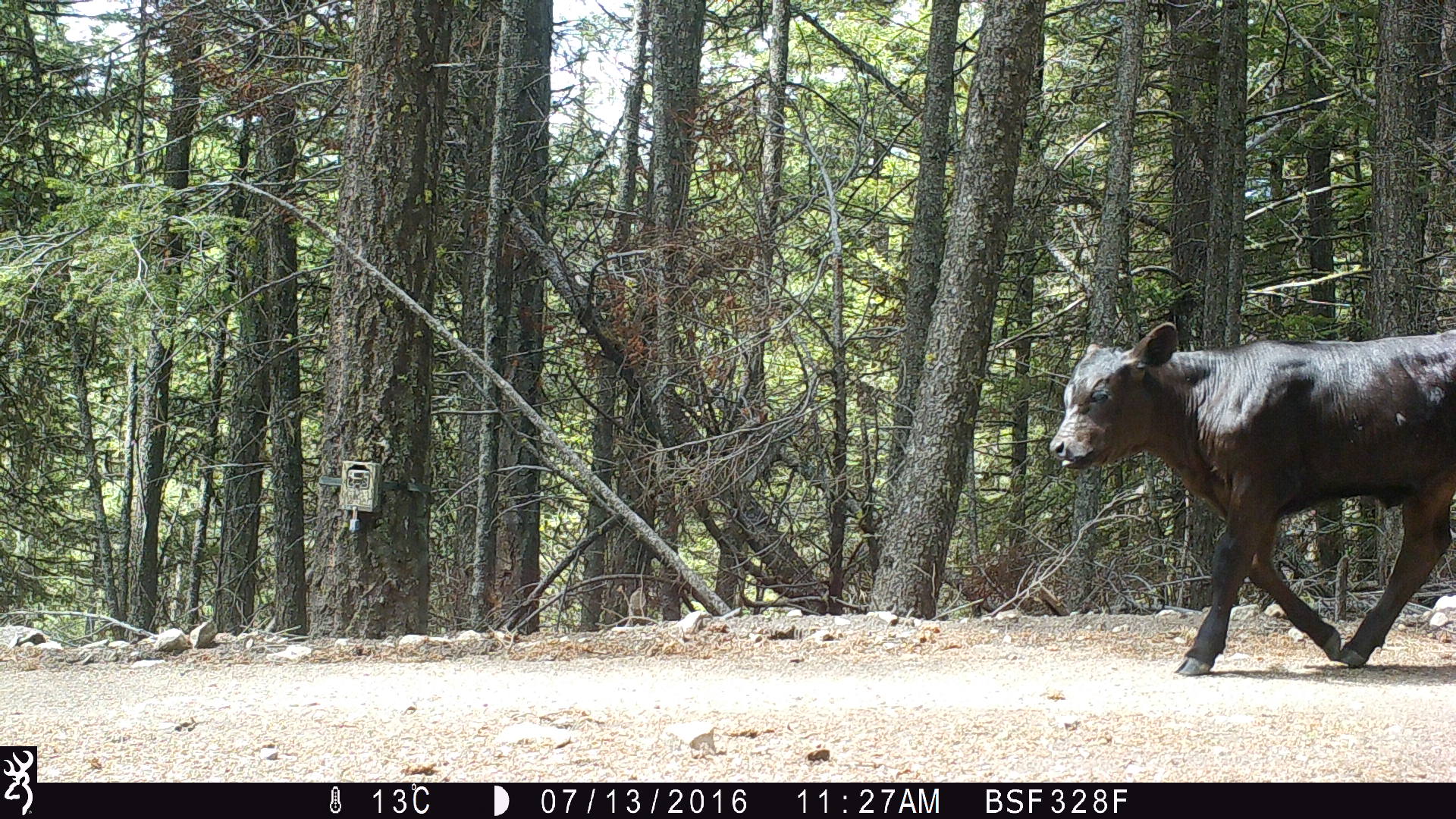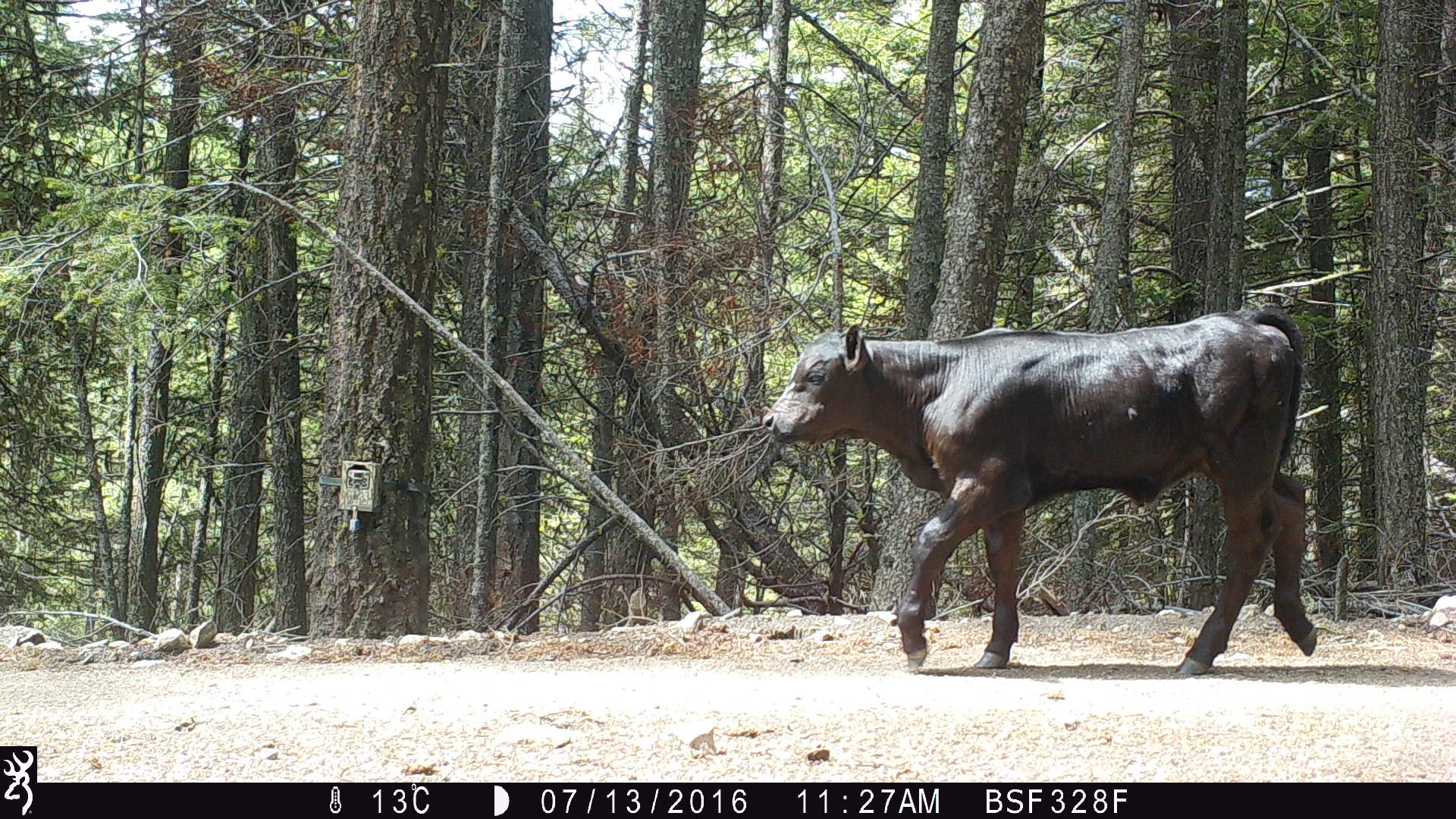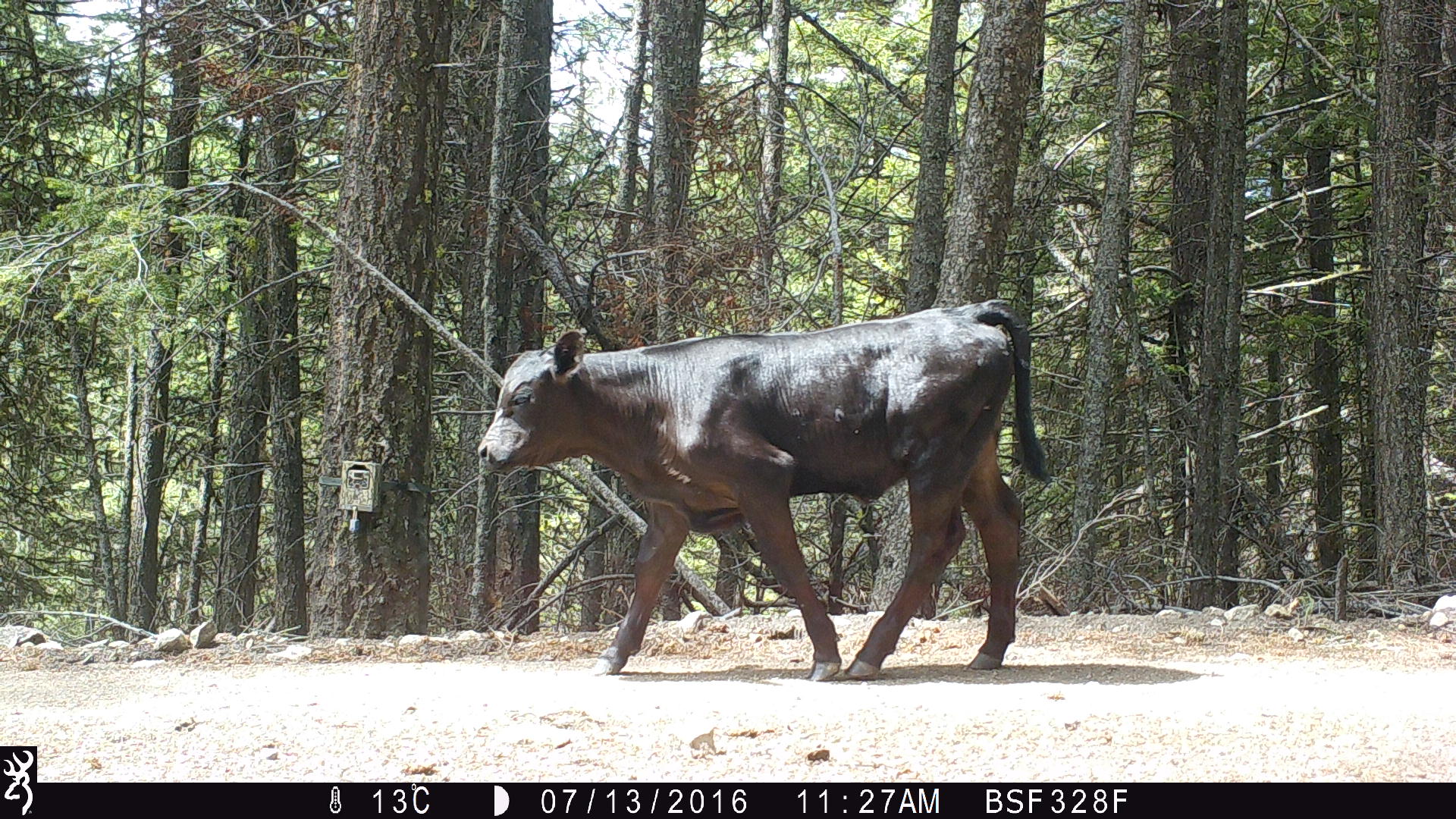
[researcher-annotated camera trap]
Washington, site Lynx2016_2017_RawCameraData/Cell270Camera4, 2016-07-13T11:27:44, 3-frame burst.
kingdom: Animalia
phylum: Chordata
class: Mammalia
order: Artiodactyla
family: Bovidae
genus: Bos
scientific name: Bos taurus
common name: domestic cattle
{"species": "domestic cattle (Bos taurus)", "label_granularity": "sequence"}